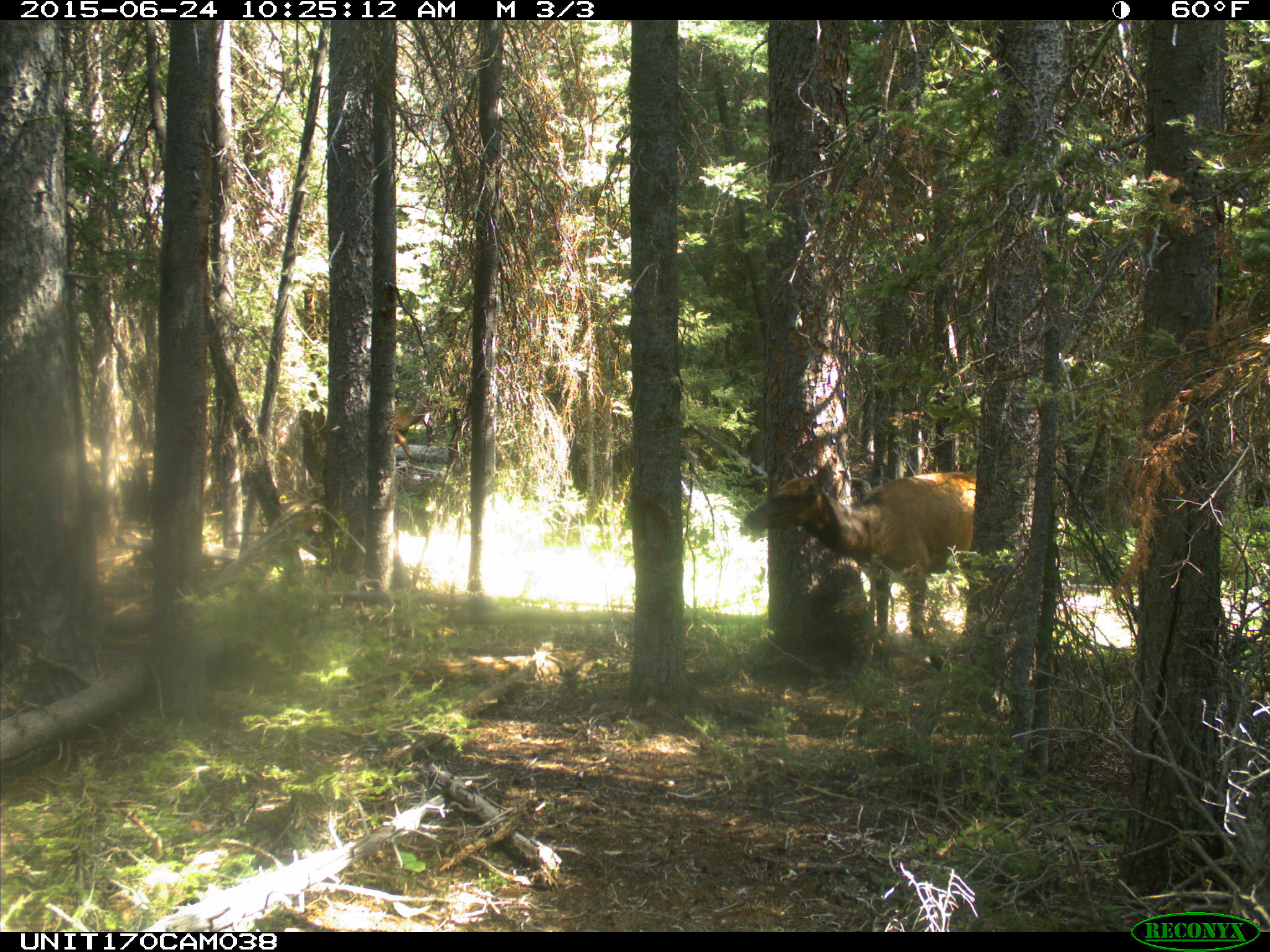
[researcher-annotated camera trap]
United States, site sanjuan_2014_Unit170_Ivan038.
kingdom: Animalia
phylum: Chordata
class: Mammalia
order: Artiodactyla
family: Cervidae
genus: Cervus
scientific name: Cervus elaphus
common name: red deer